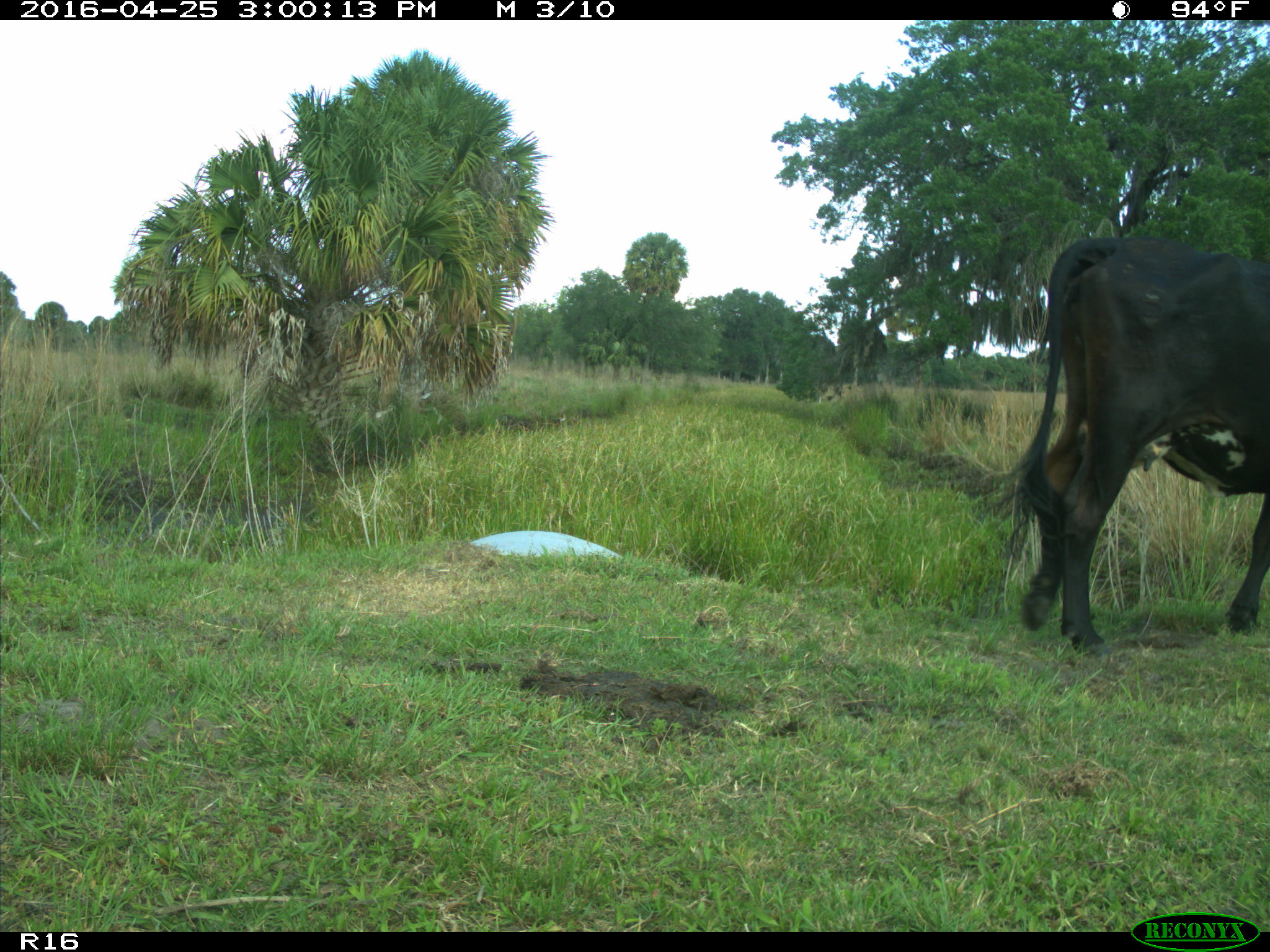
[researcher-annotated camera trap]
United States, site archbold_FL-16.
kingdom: Animalia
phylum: Chordata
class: Mammalia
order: Artiodactyla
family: Bovidae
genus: Bos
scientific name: Bos taurus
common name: domestic cow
Bos taurus (domestic cow).